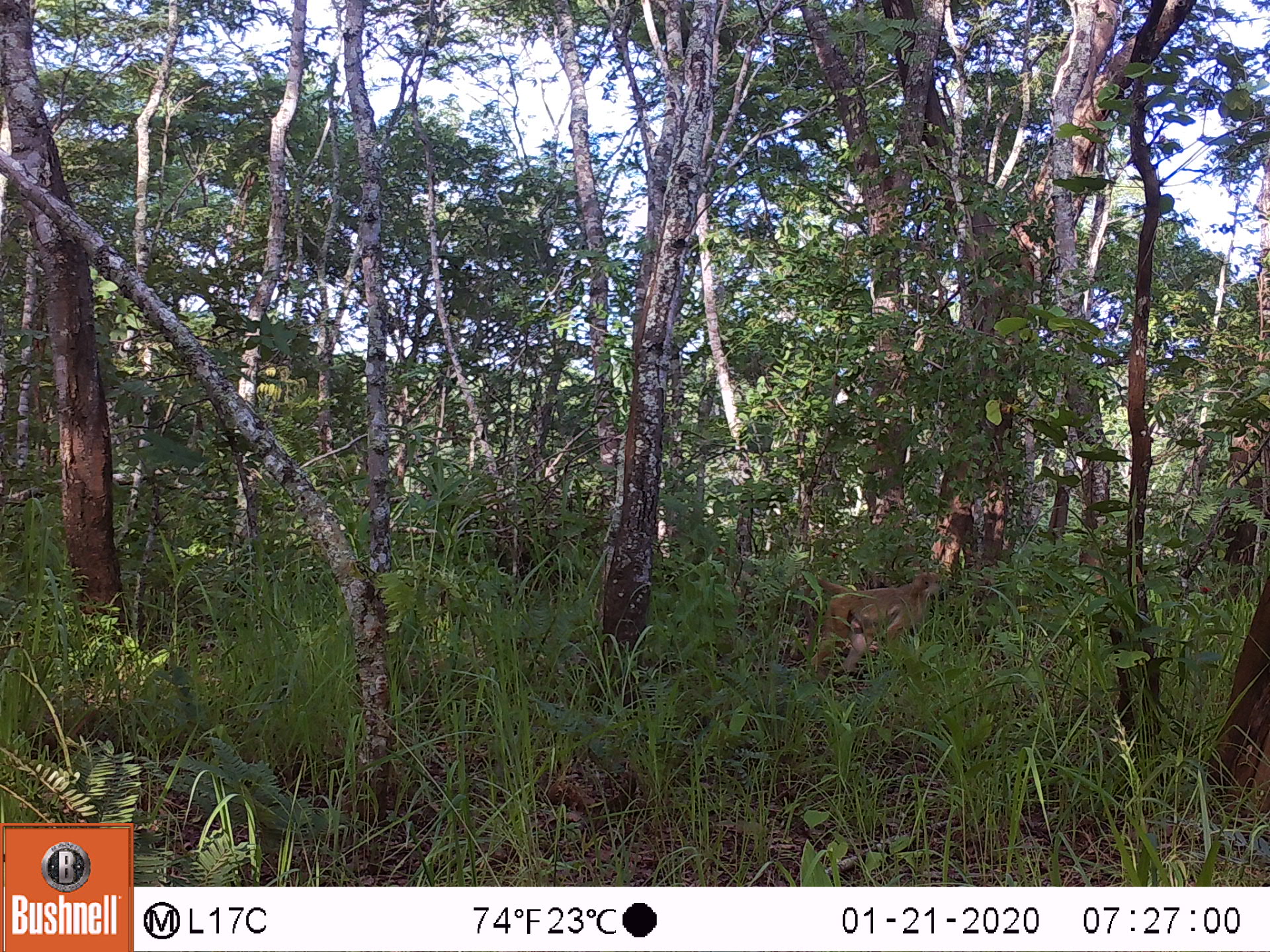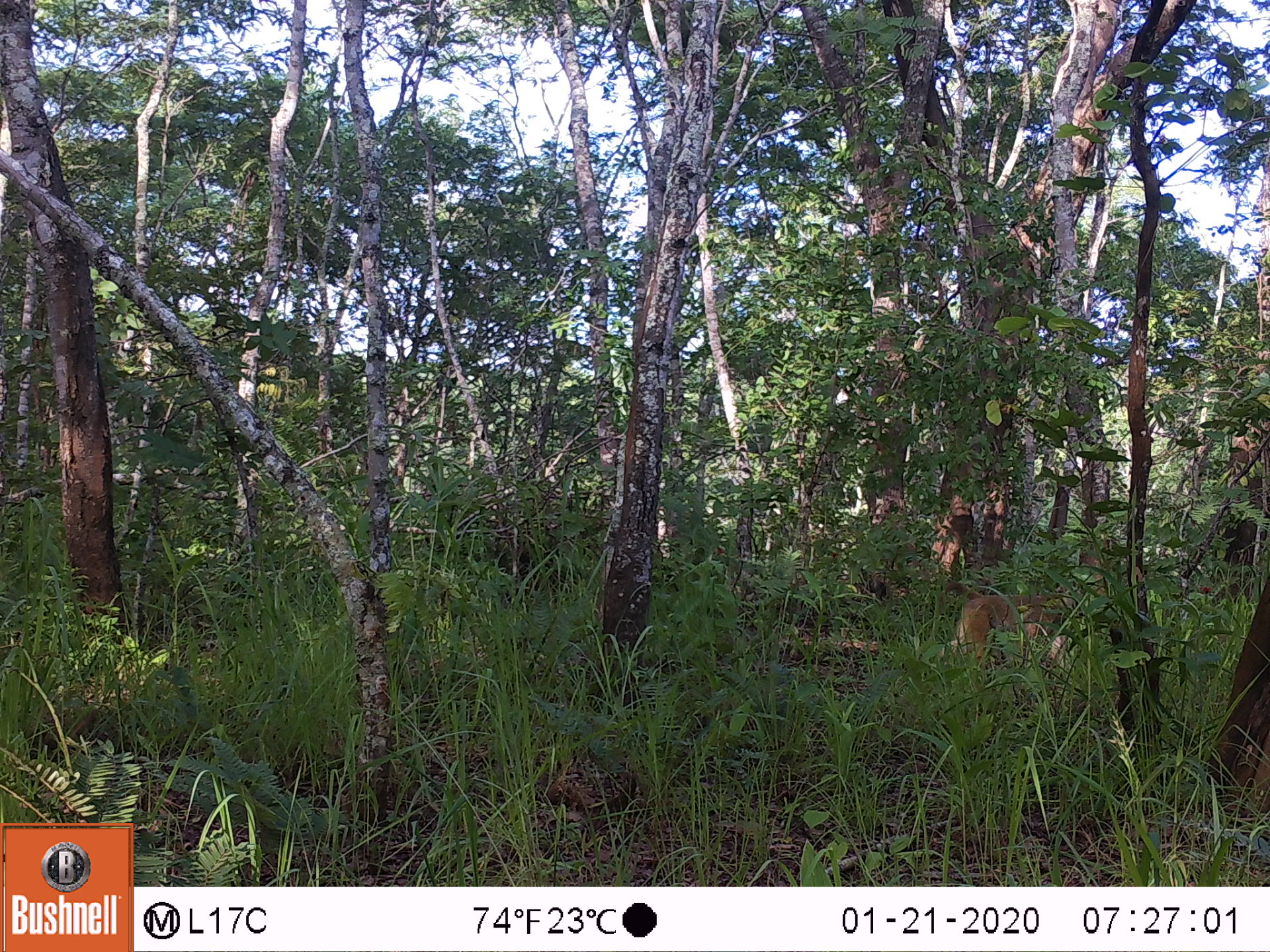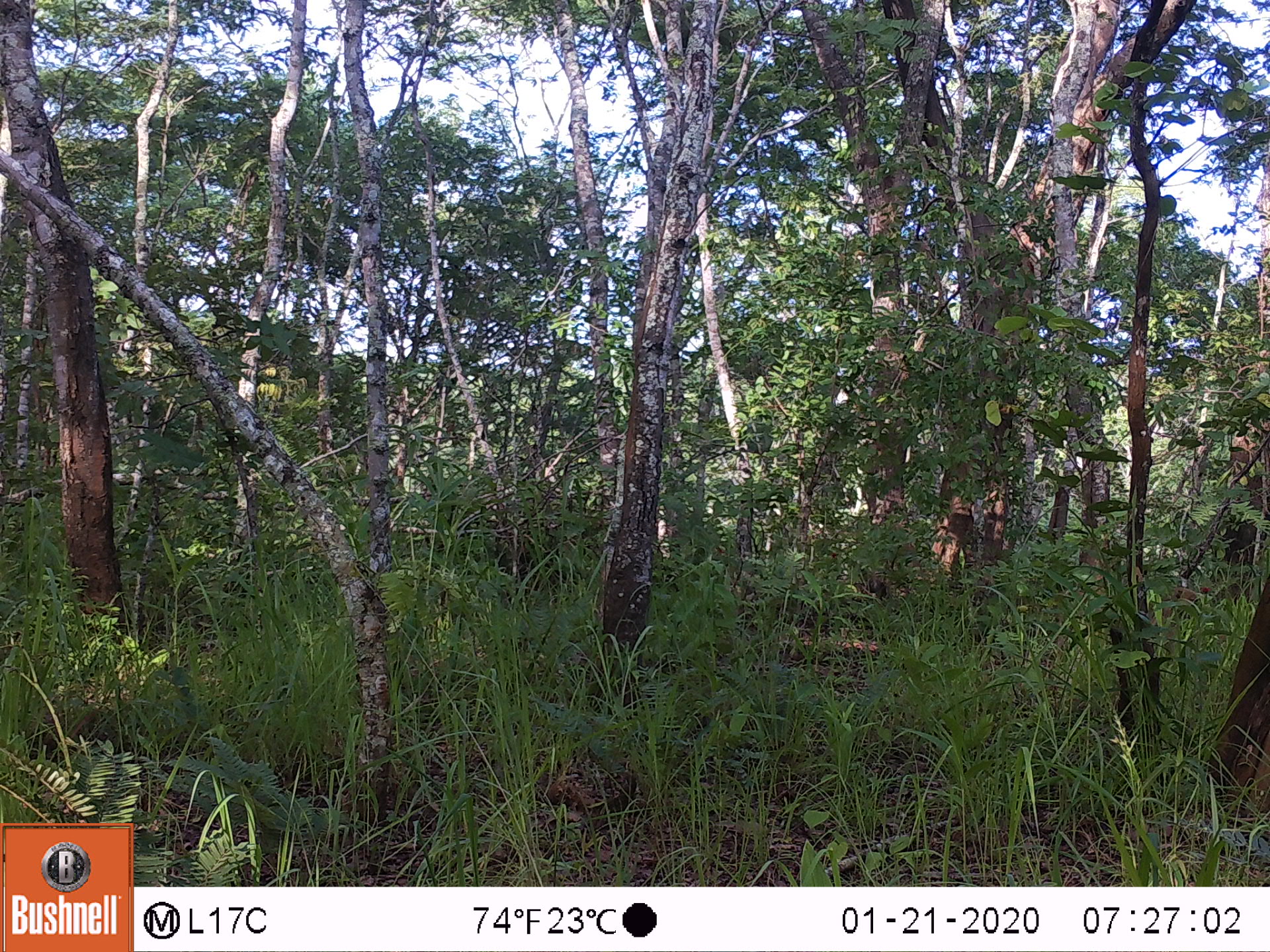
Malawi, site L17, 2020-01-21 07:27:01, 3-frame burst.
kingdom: Animalia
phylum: Chordata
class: Mammalia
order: Primates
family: Cercopithecidae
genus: Papio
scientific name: Papio cynocephalus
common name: yellow baboon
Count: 1.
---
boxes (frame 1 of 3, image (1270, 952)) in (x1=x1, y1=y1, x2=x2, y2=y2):
yellow baboon: (x1=804, y1=567, x2=953, y2=686)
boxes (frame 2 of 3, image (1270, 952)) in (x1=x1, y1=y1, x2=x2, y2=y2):
yellow baboon: (x1=922, y1=575, x2=1121, y2=678)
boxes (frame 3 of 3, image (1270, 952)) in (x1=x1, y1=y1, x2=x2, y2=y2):
yellow baboon: (x1=1143, y1=585, x2=1202, y2=638)